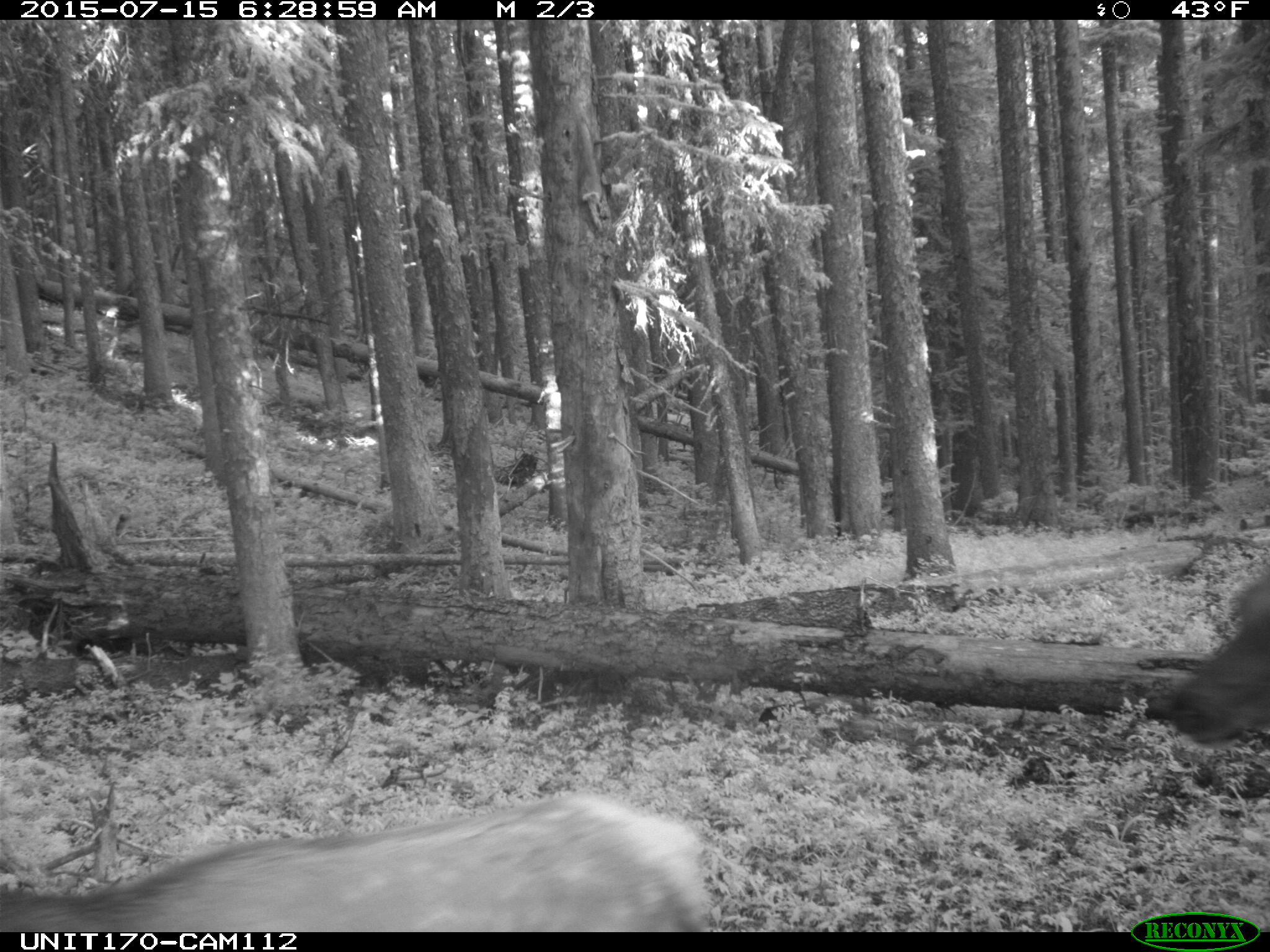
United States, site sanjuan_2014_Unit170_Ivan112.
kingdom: Animalia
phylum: Chordata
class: Mammalia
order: Artiodactyla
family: Cervidae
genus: Cervus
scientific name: Cervus elaphus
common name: red deer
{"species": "Cervus elaphus (red deer)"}